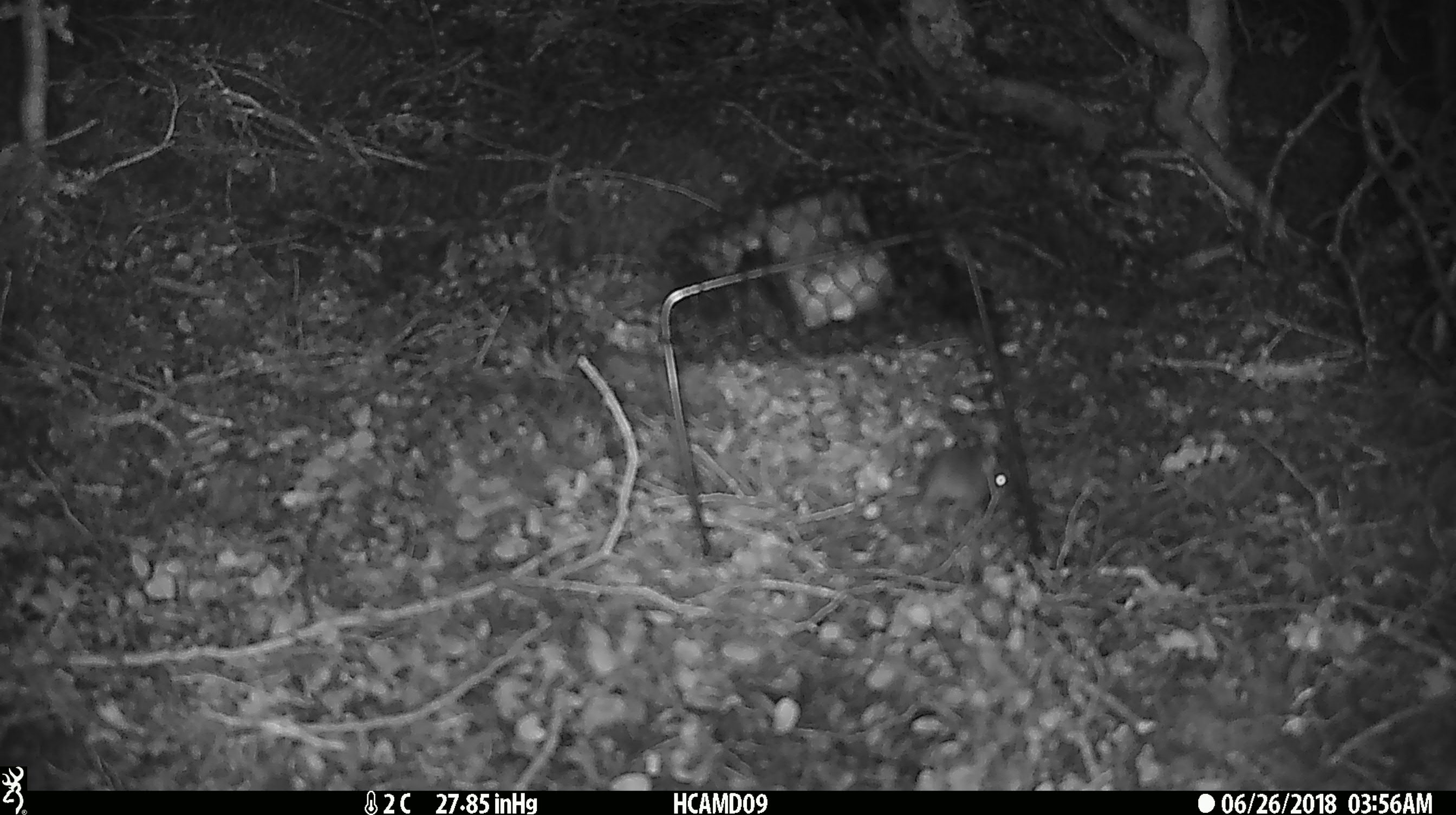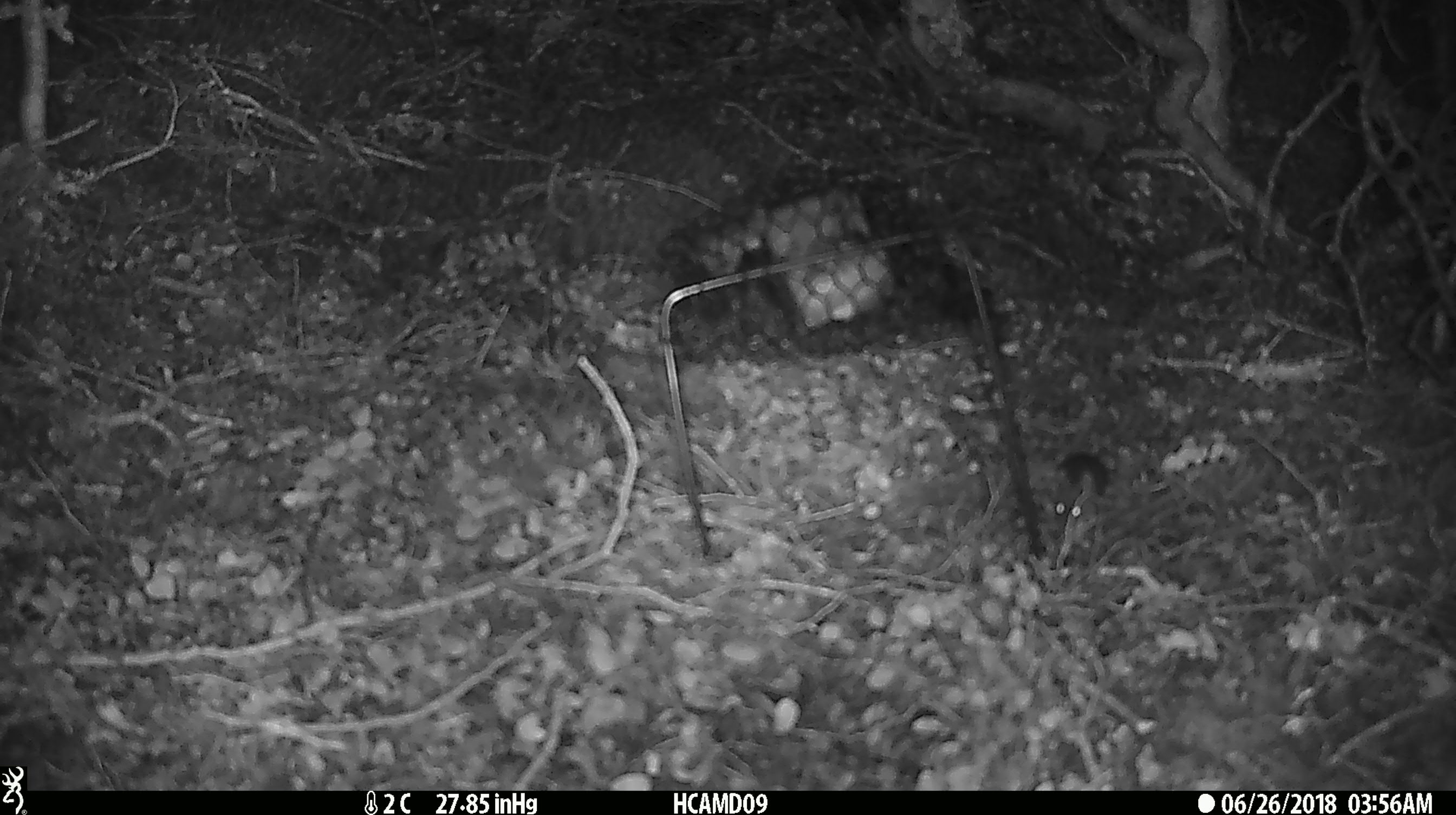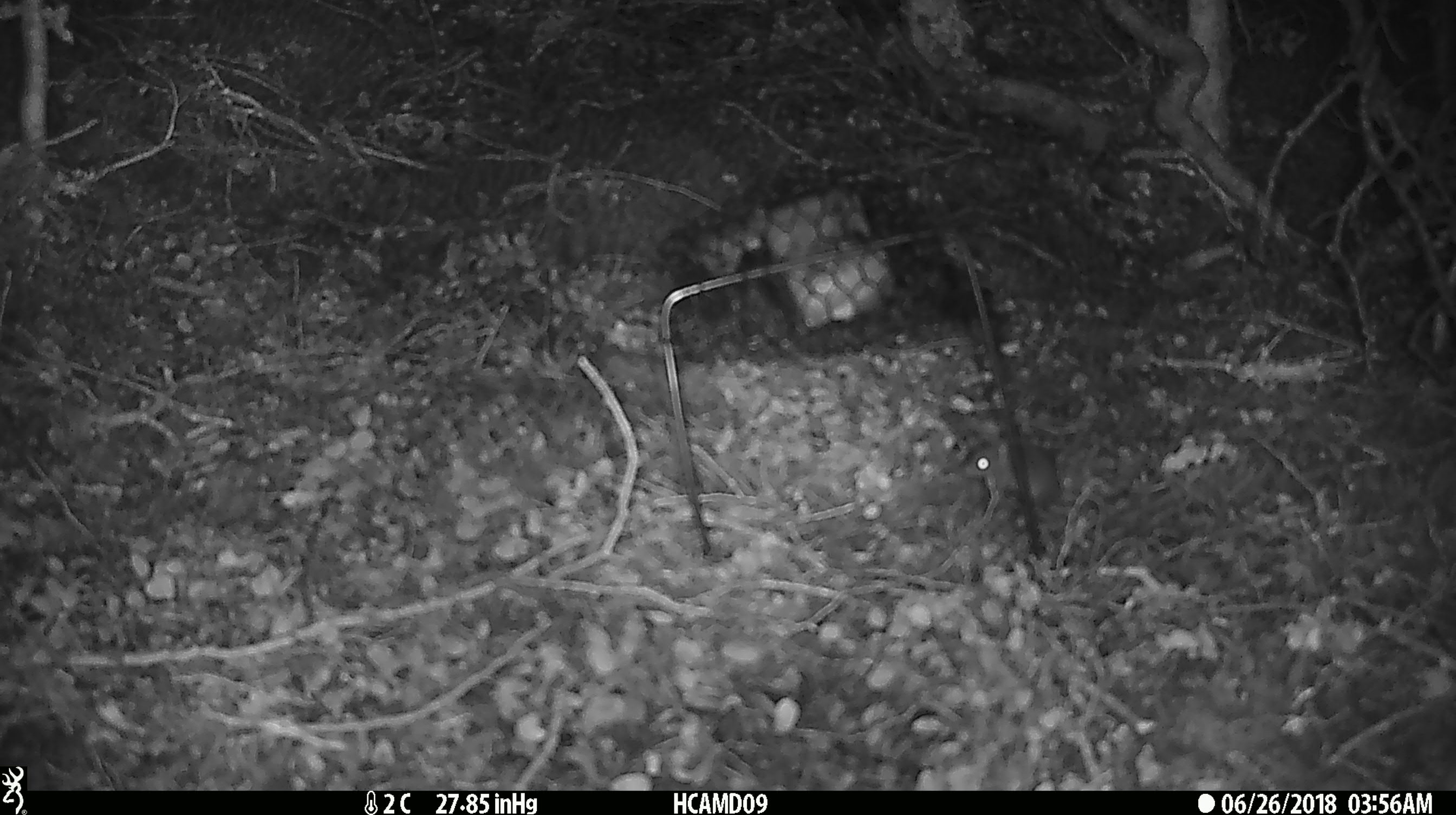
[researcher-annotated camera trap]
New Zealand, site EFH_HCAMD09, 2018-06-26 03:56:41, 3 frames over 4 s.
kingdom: Animalia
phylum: Chordata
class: Mammalia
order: Rodentia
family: Muridae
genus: Mus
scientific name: Mus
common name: mouse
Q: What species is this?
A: Mouse (Mus).